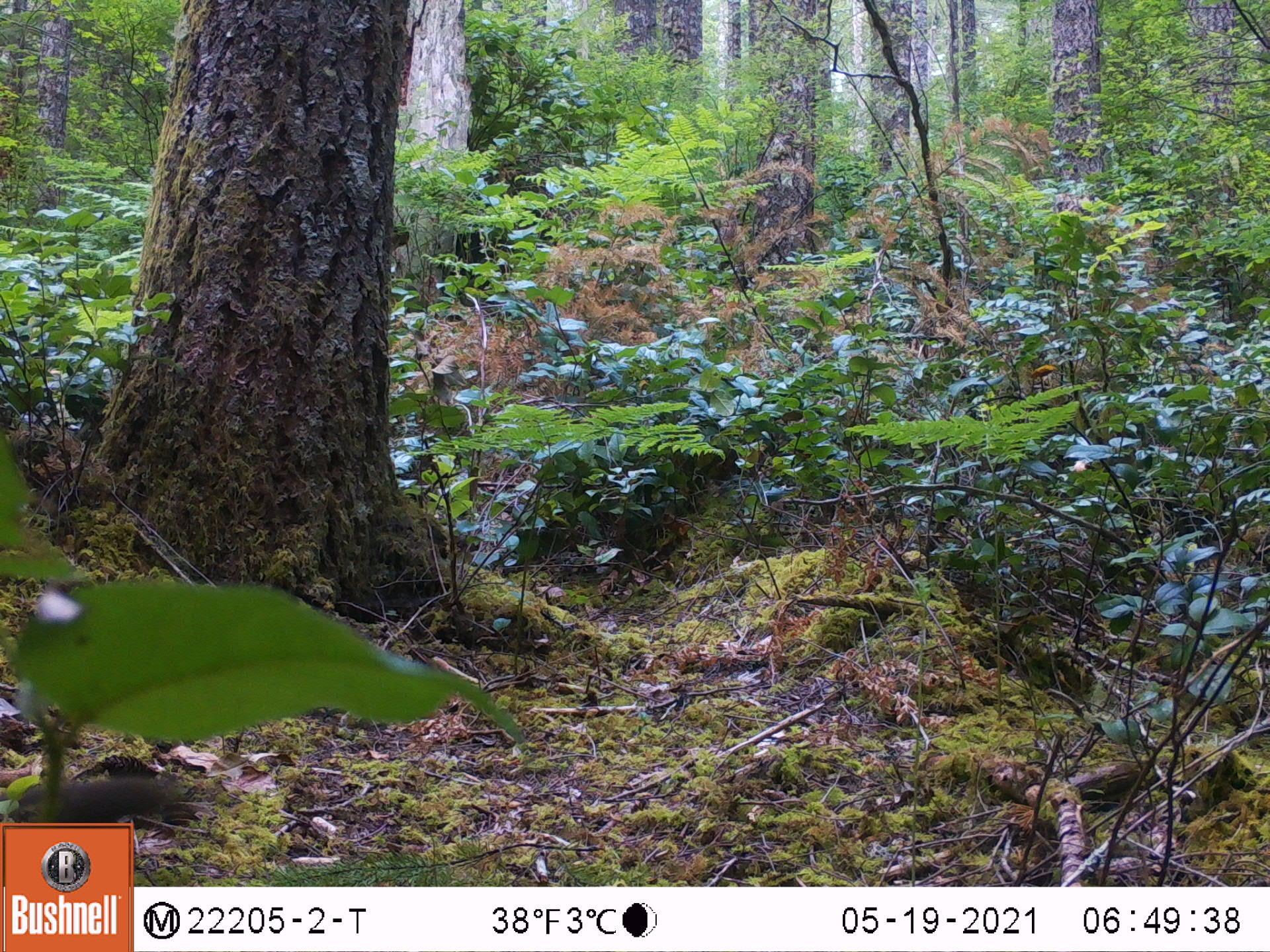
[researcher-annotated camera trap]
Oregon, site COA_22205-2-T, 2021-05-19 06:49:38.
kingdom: Animalia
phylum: Chordata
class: Mammalia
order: Rodentia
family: Sciuridae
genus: Tamiasciurus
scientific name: Tamiasciurus douglasii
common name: douglas squirrel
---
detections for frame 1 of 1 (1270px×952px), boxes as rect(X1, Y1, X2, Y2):
douglas squirrel: rect(1, 749, 214, 821)